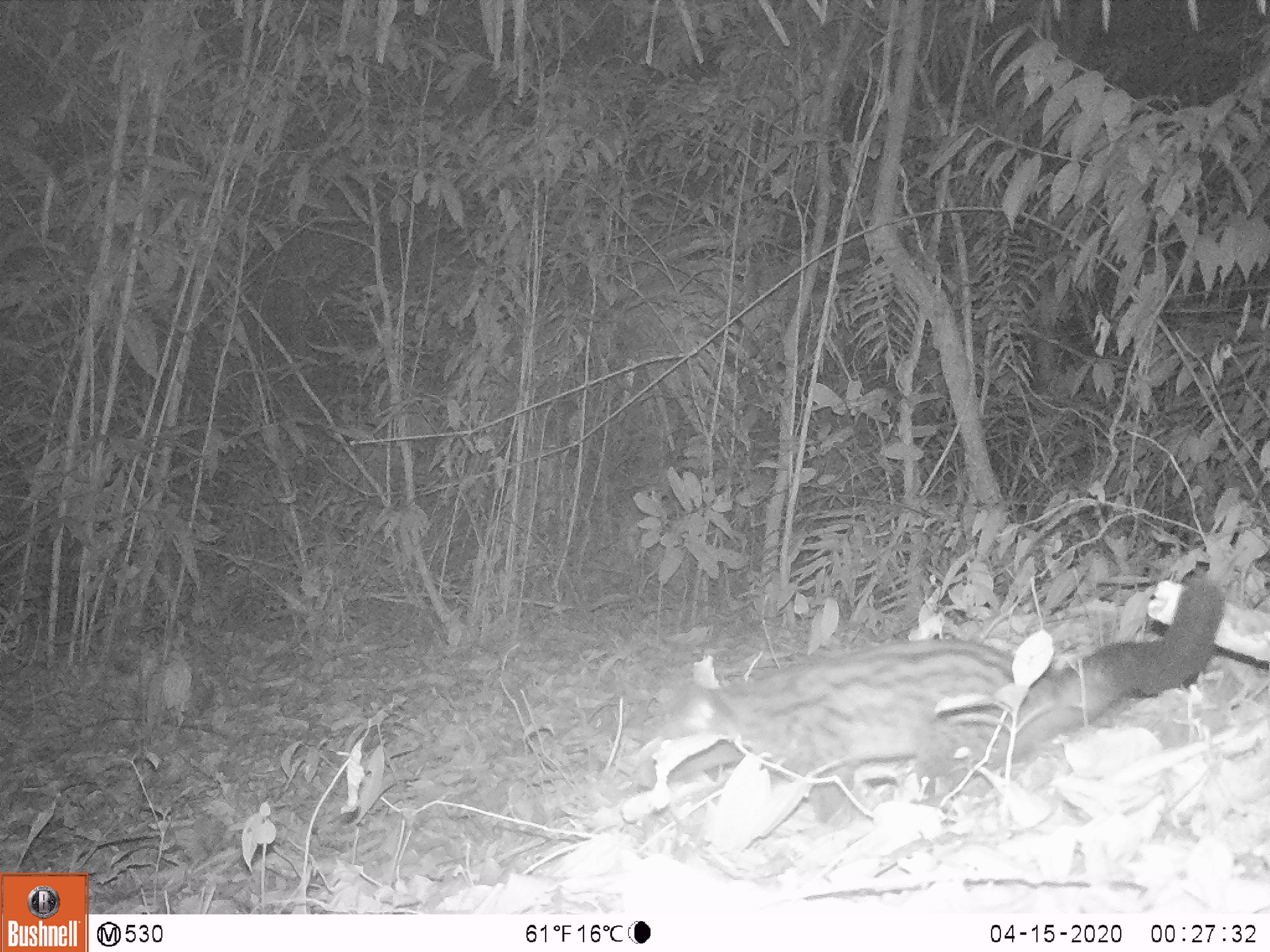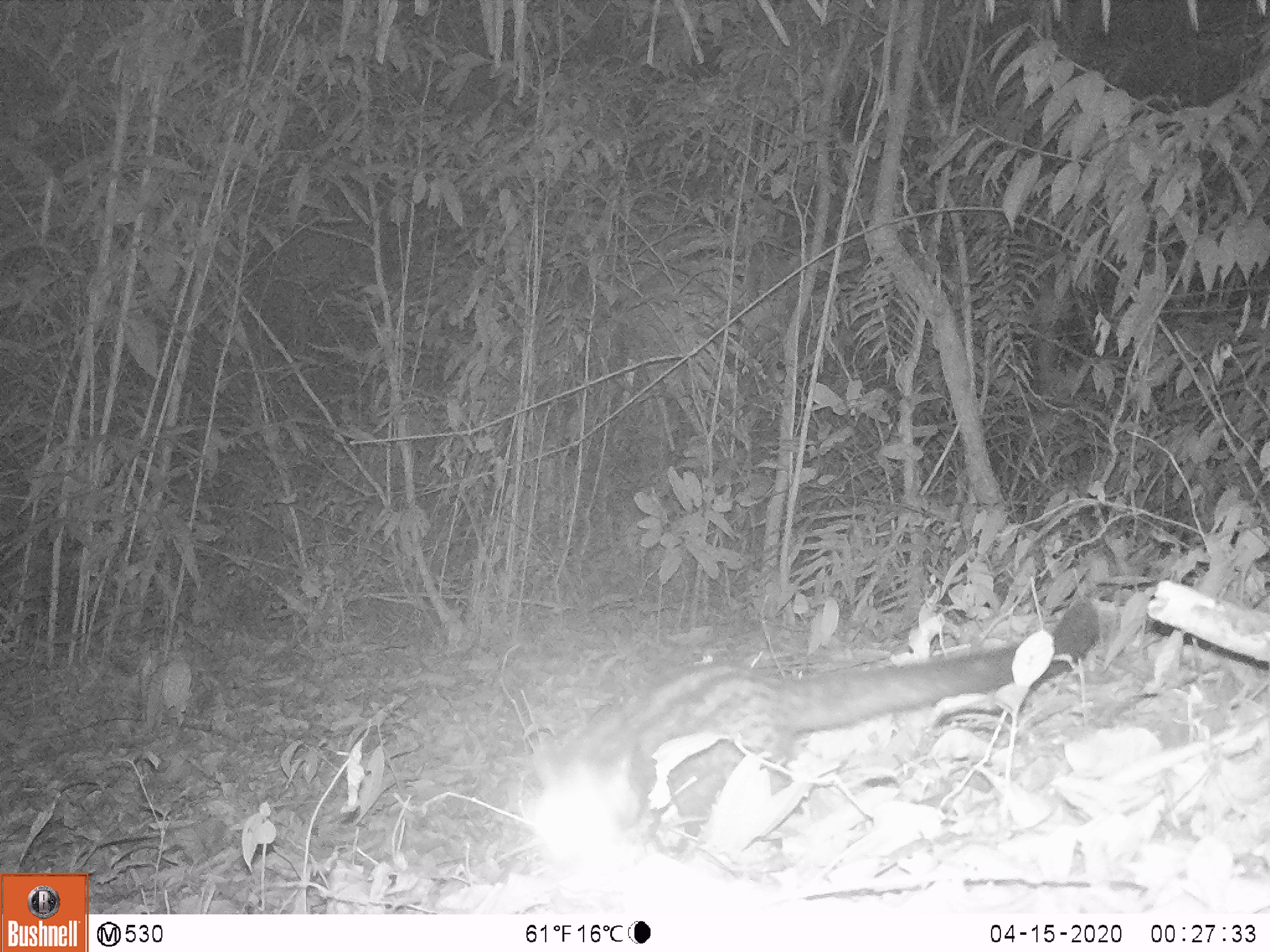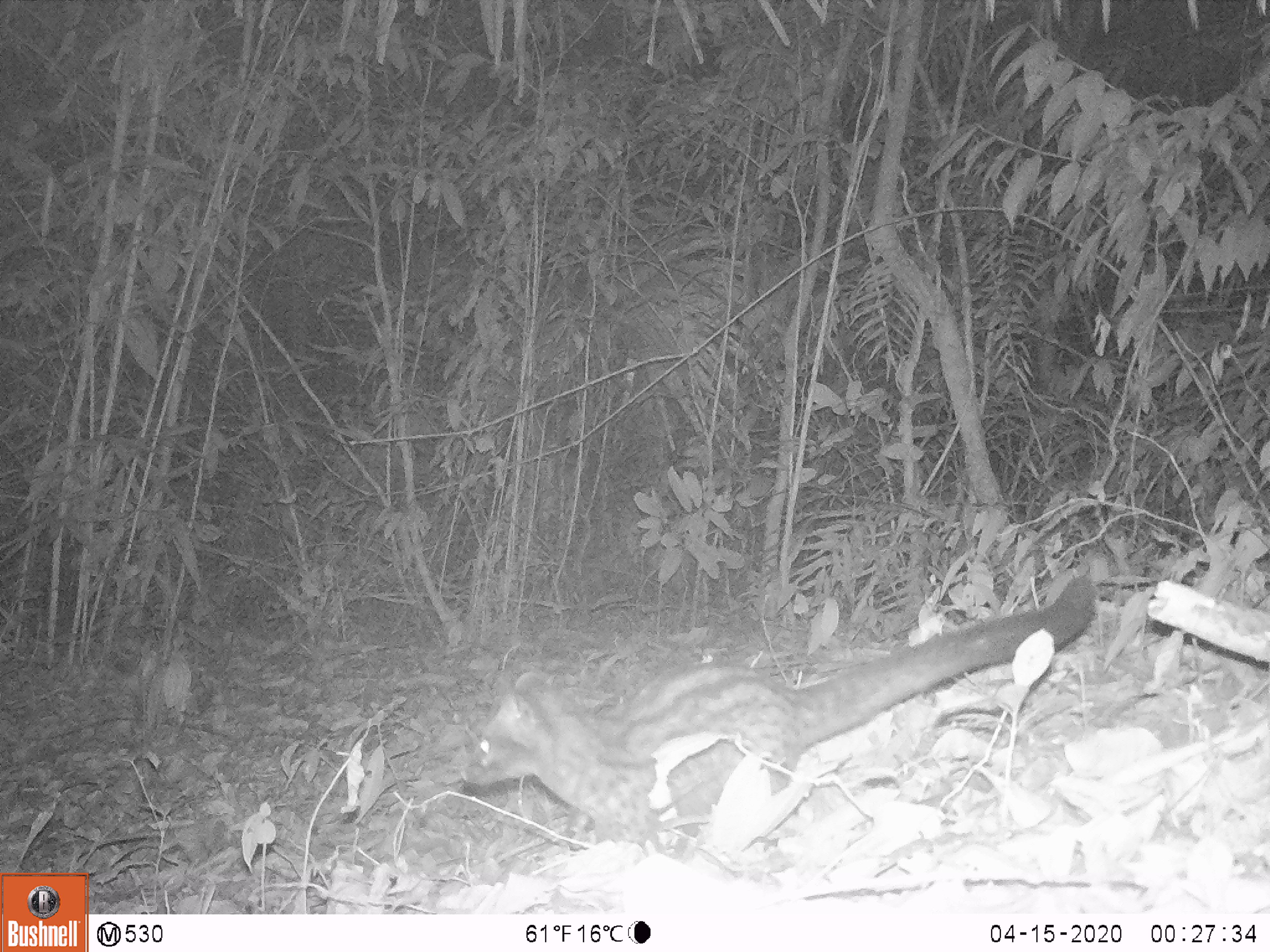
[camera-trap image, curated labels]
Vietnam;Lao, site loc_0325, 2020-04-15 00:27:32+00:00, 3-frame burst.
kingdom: Animalia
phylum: Chordata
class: Mammalia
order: Carnivora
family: Viverridae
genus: Paradoxurus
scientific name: Paradoxurus hermaphroditus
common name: common palm civet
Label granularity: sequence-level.